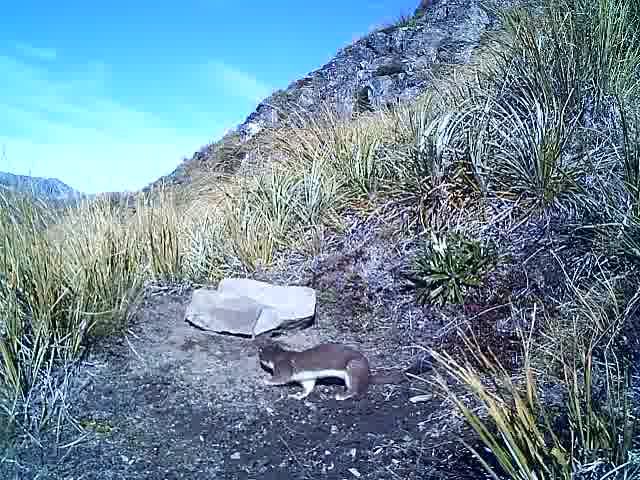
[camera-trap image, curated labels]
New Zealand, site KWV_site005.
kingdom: Animalia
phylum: Chordata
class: Mammalia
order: Carnivora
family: Mustelidae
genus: Mustela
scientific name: Mustela erminea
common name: stoat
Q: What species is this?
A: Stoat (Mustela erminea).